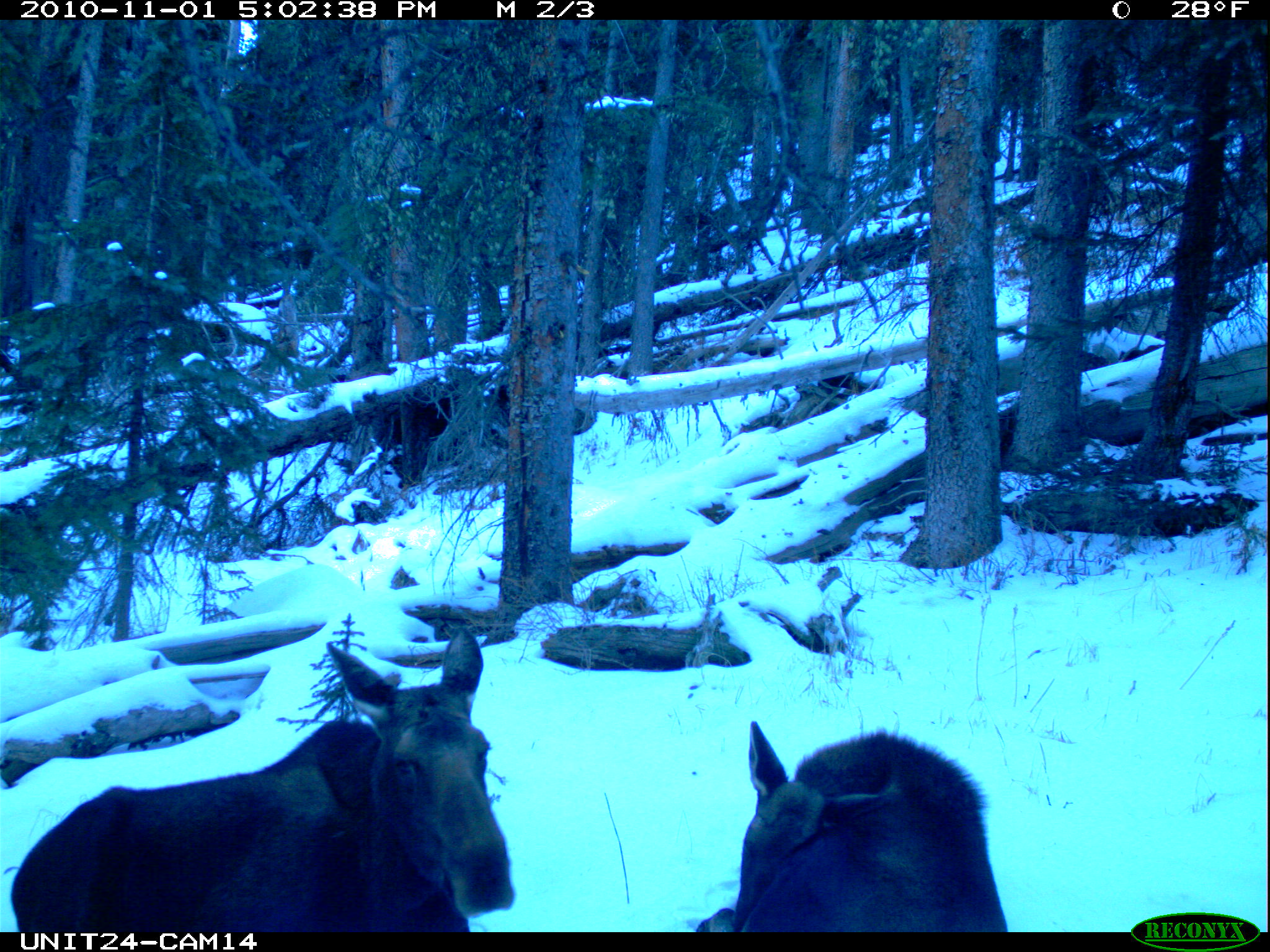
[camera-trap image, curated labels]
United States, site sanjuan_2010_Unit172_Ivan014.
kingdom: Animalia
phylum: Chordata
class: Mammalia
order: Artiodactyla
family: Cervidae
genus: Alces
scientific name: Alces alces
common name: moose